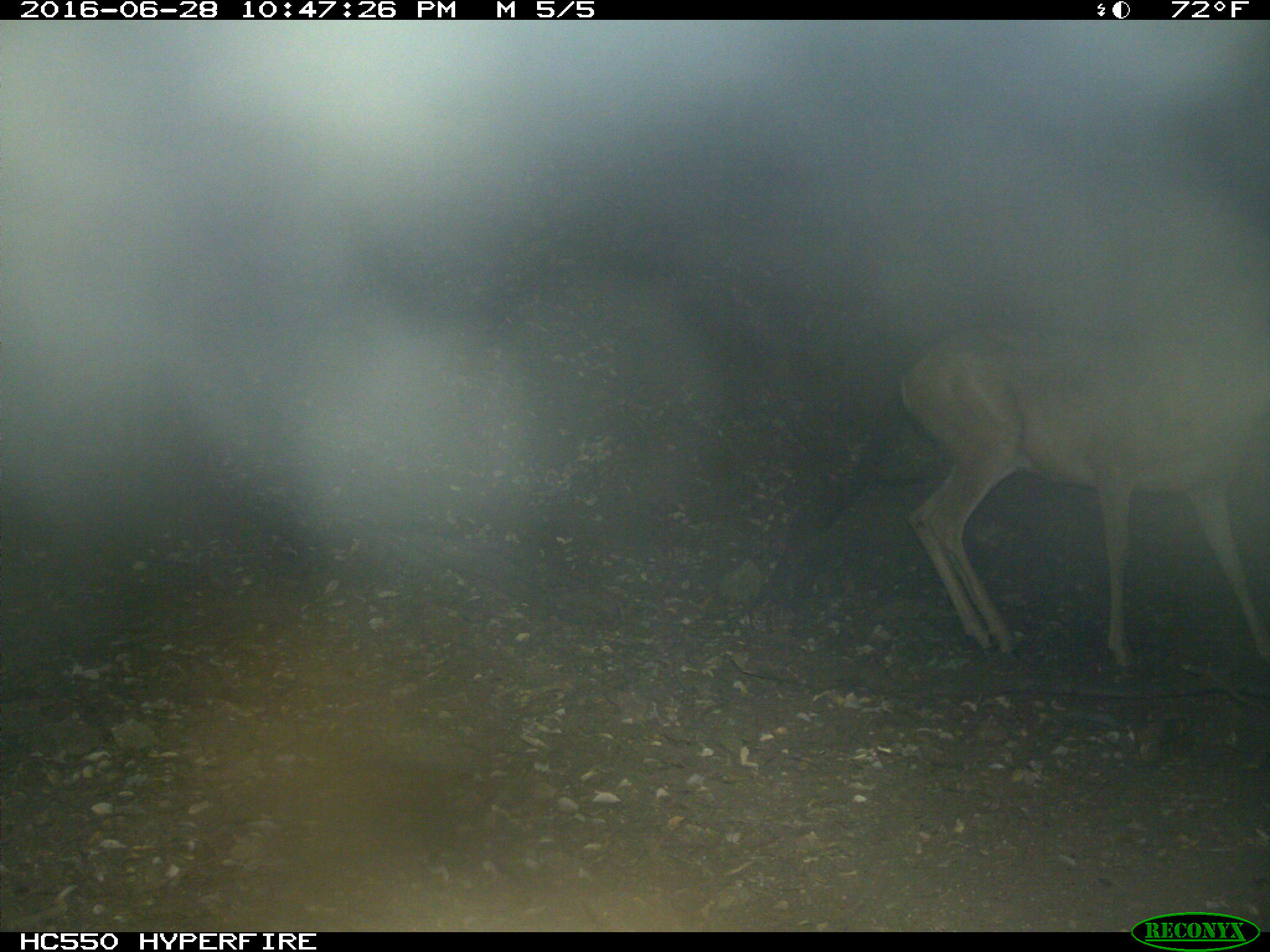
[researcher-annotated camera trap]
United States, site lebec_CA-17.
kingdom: Animalia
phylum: Chordata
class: Mammalia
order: Artiodactyla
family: Cervidae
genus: Odocoileus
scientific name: Odocoileus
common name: deer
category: unidentified deer